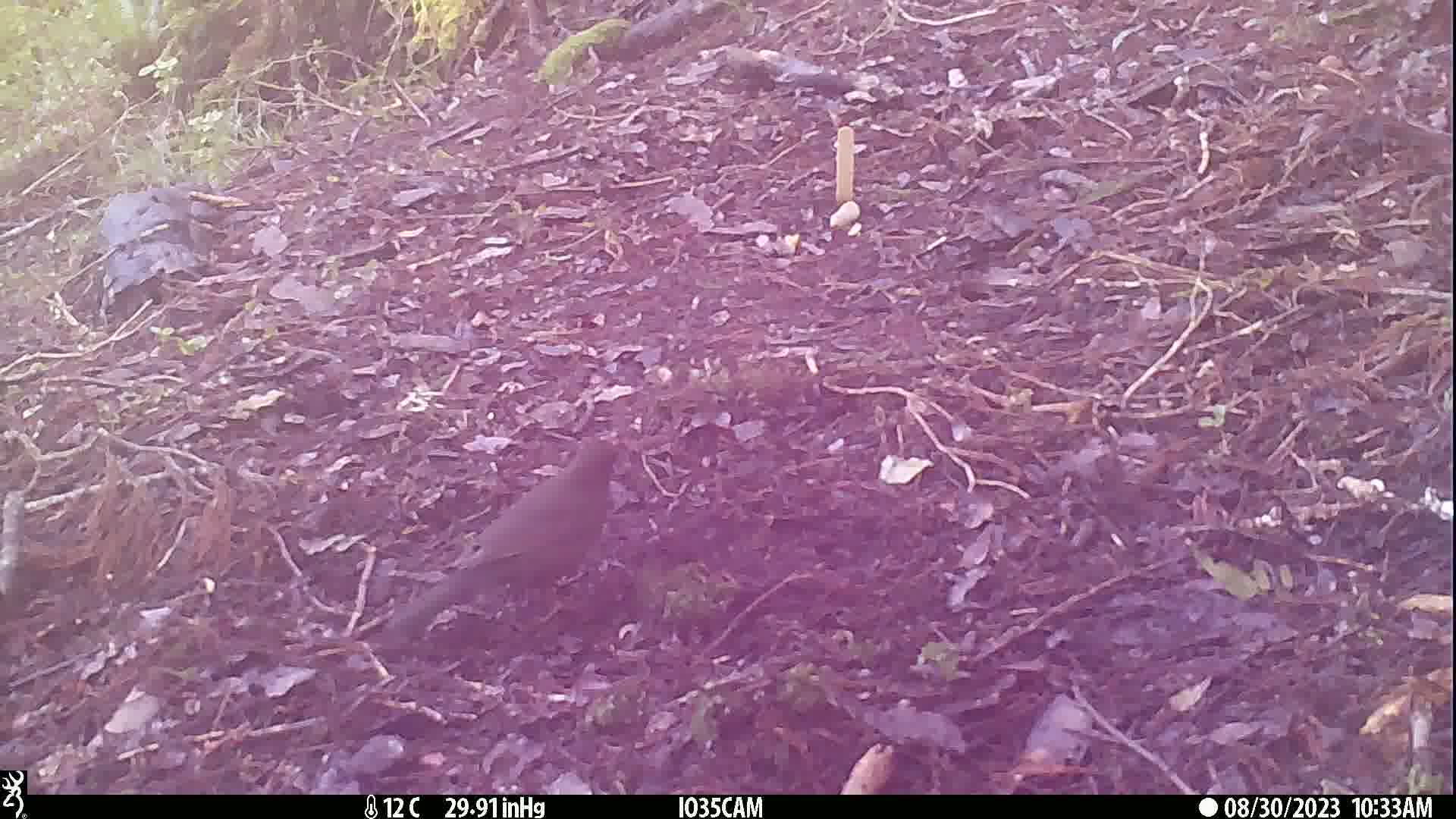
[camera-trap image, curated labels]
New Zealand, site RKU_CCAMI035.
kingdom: Animalia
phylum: Chordata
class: Aves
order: Passeriformes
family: Turdidae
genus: Turdus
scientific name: Turdus merula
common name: eurasian blackbird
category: blackbird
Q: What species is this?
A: Blackbird (eurasian blackbird) (Turdus merula).